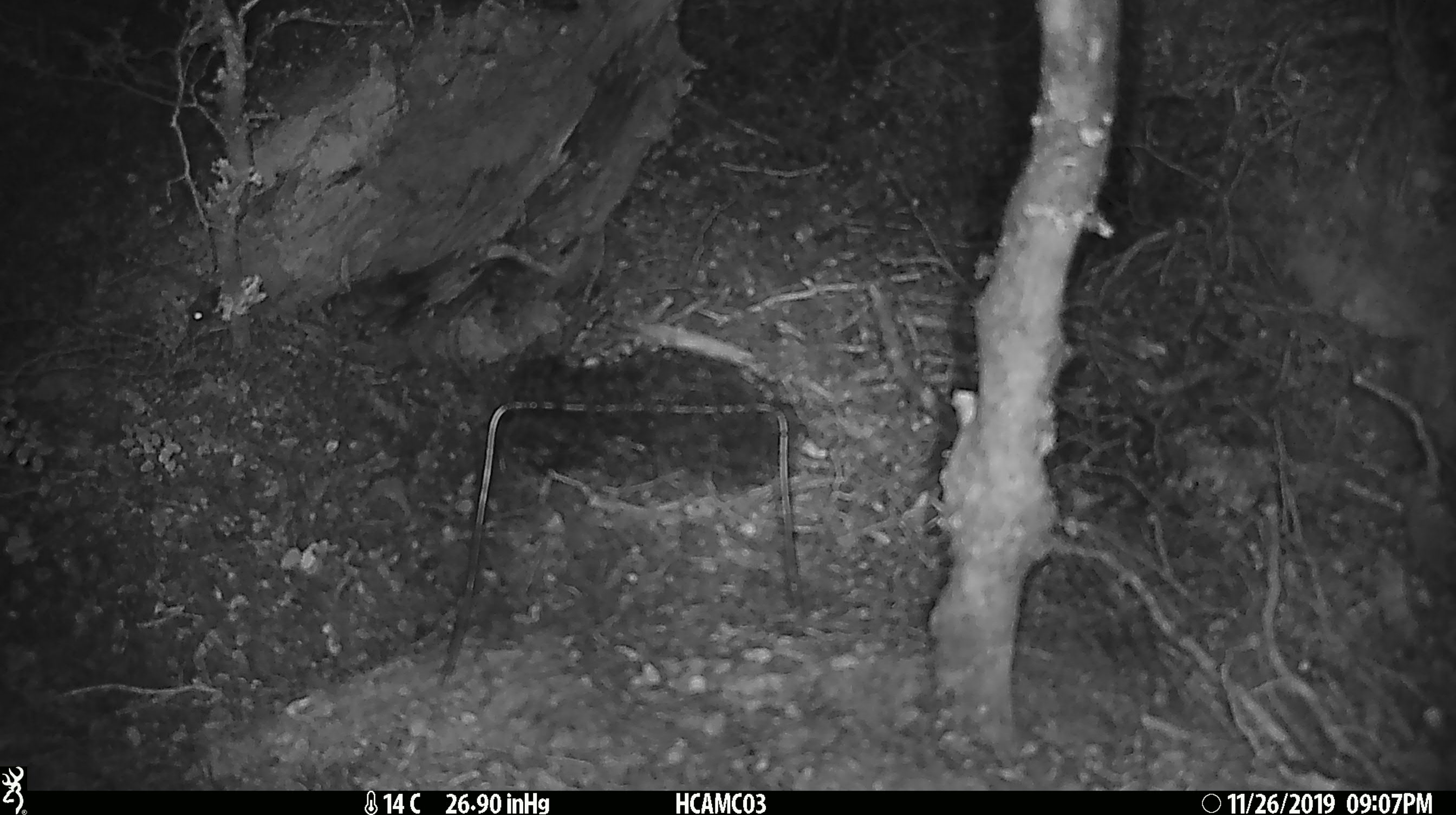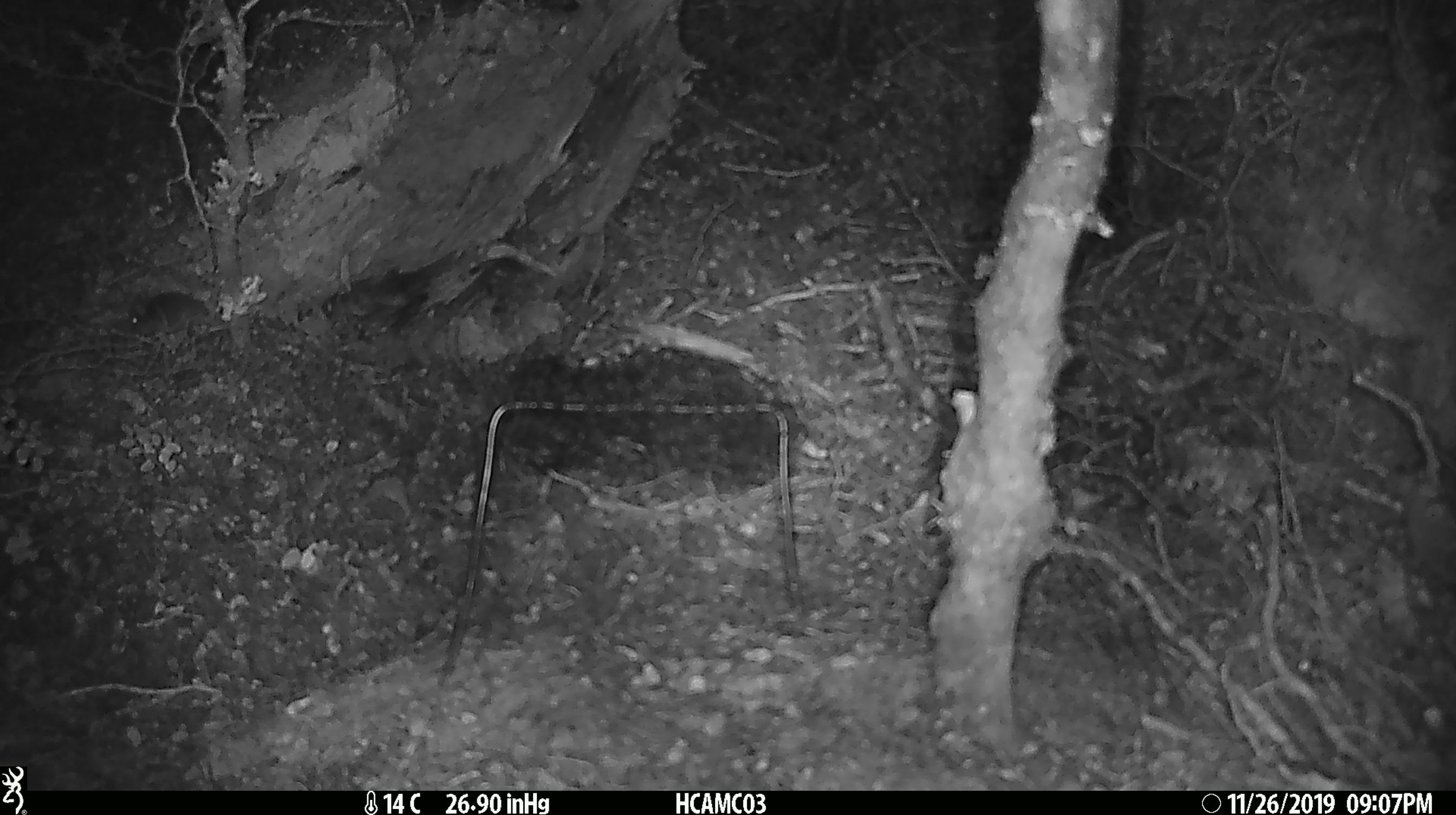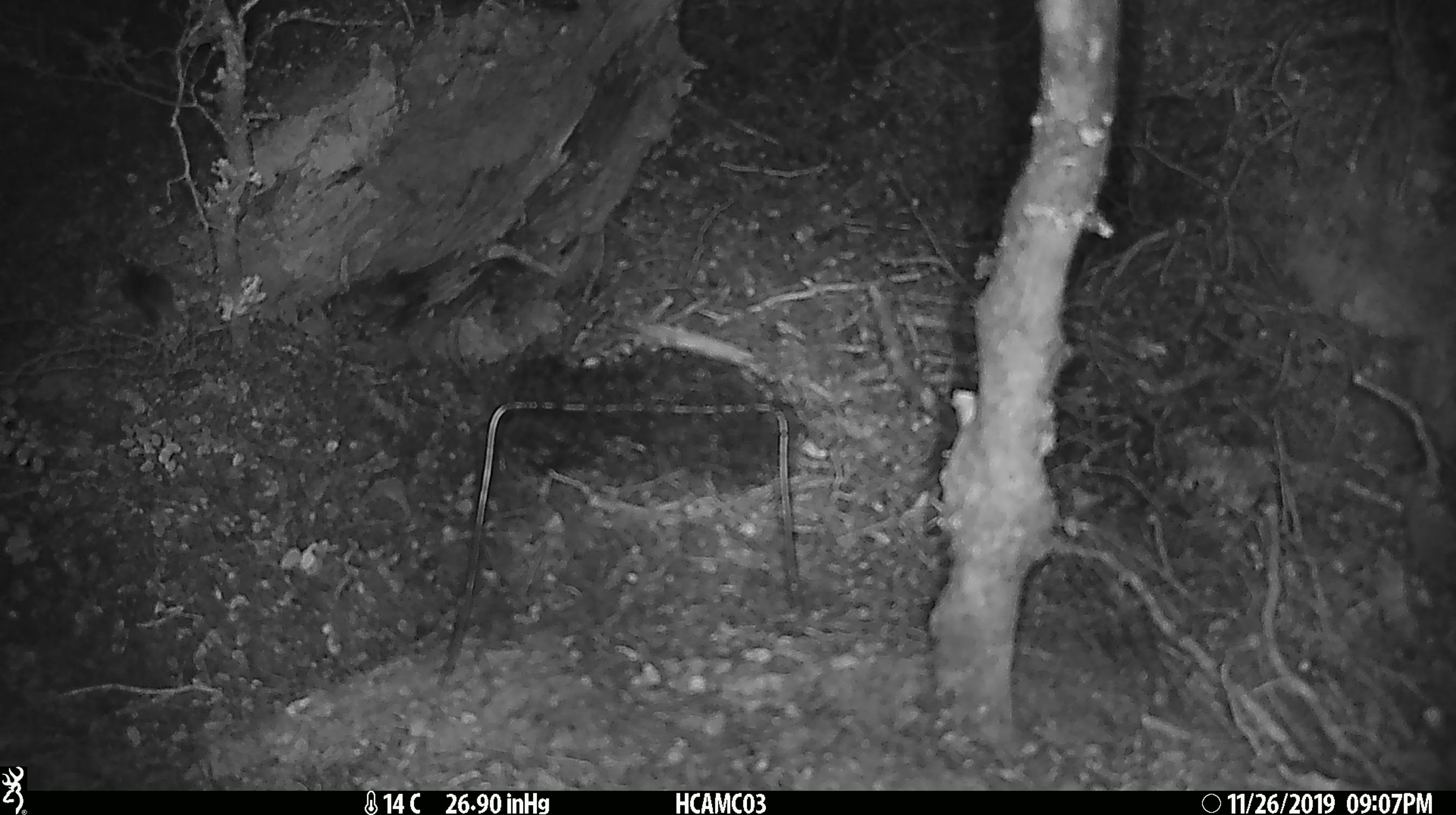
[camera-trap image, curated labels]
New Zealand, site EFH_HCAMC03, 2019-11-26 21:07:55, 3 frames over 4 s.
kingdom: Animalia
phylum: Chordata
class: Mammalia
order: Rodentia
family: Muridae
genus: Mus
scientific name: Mus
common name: mouse